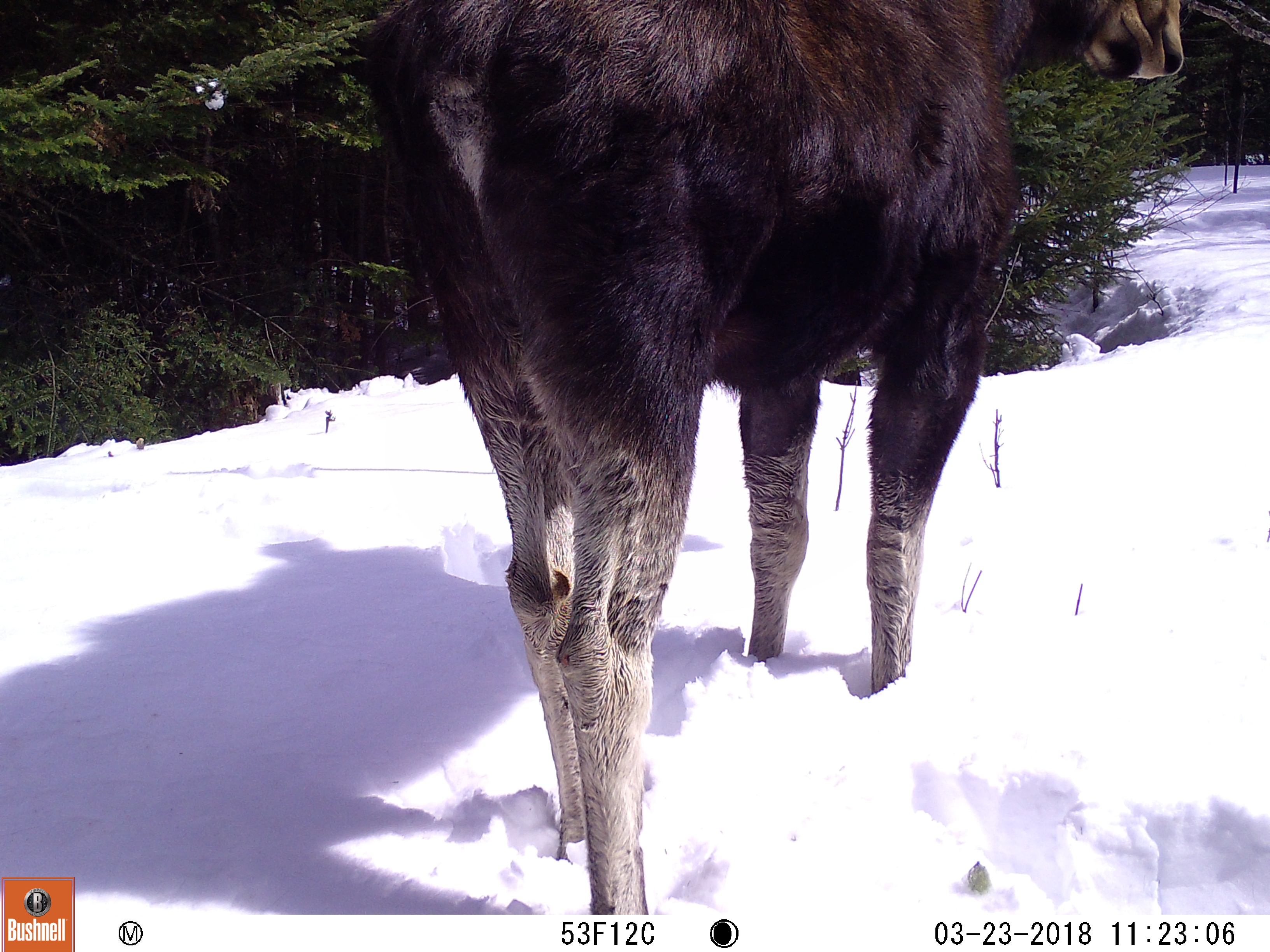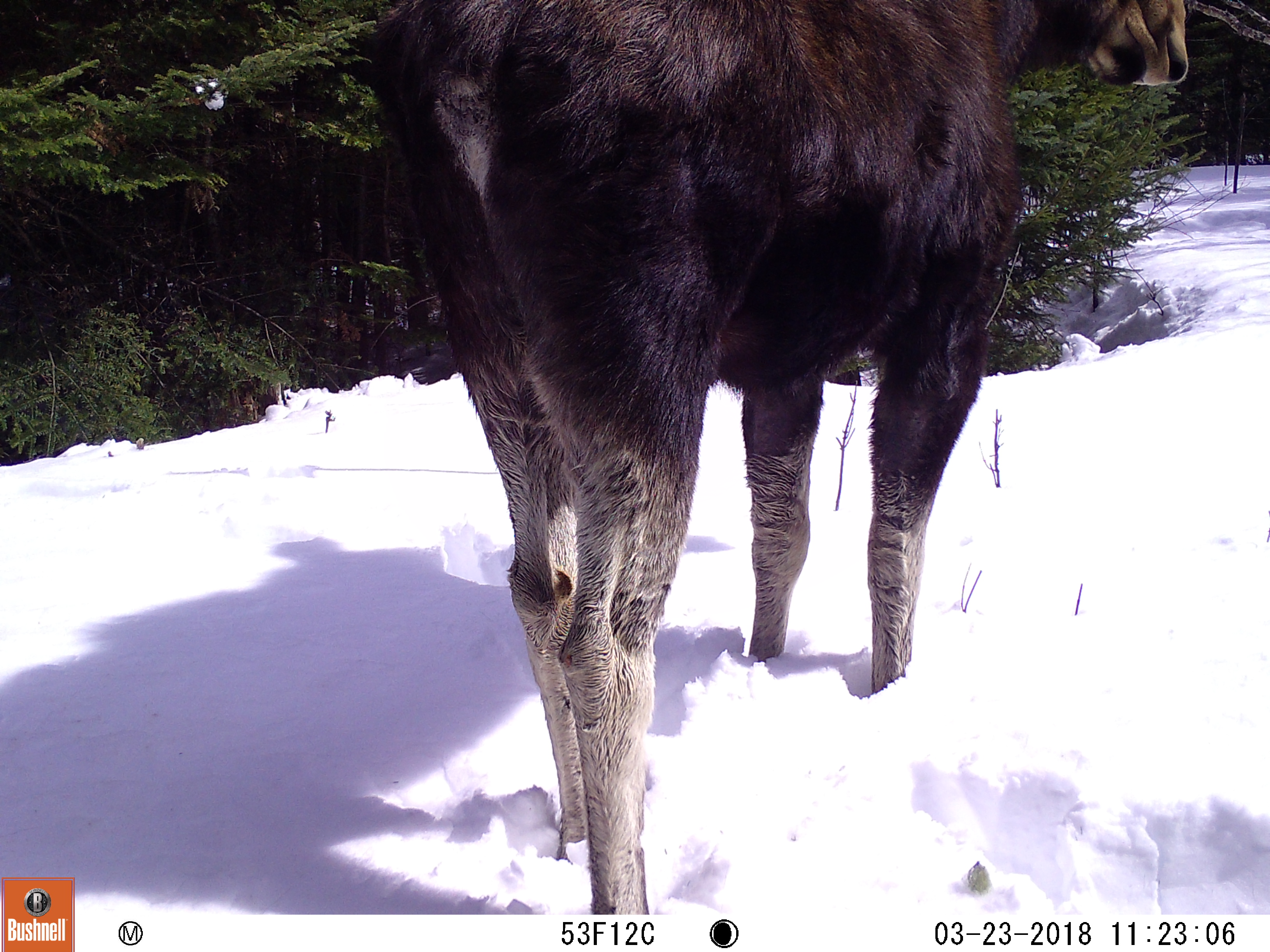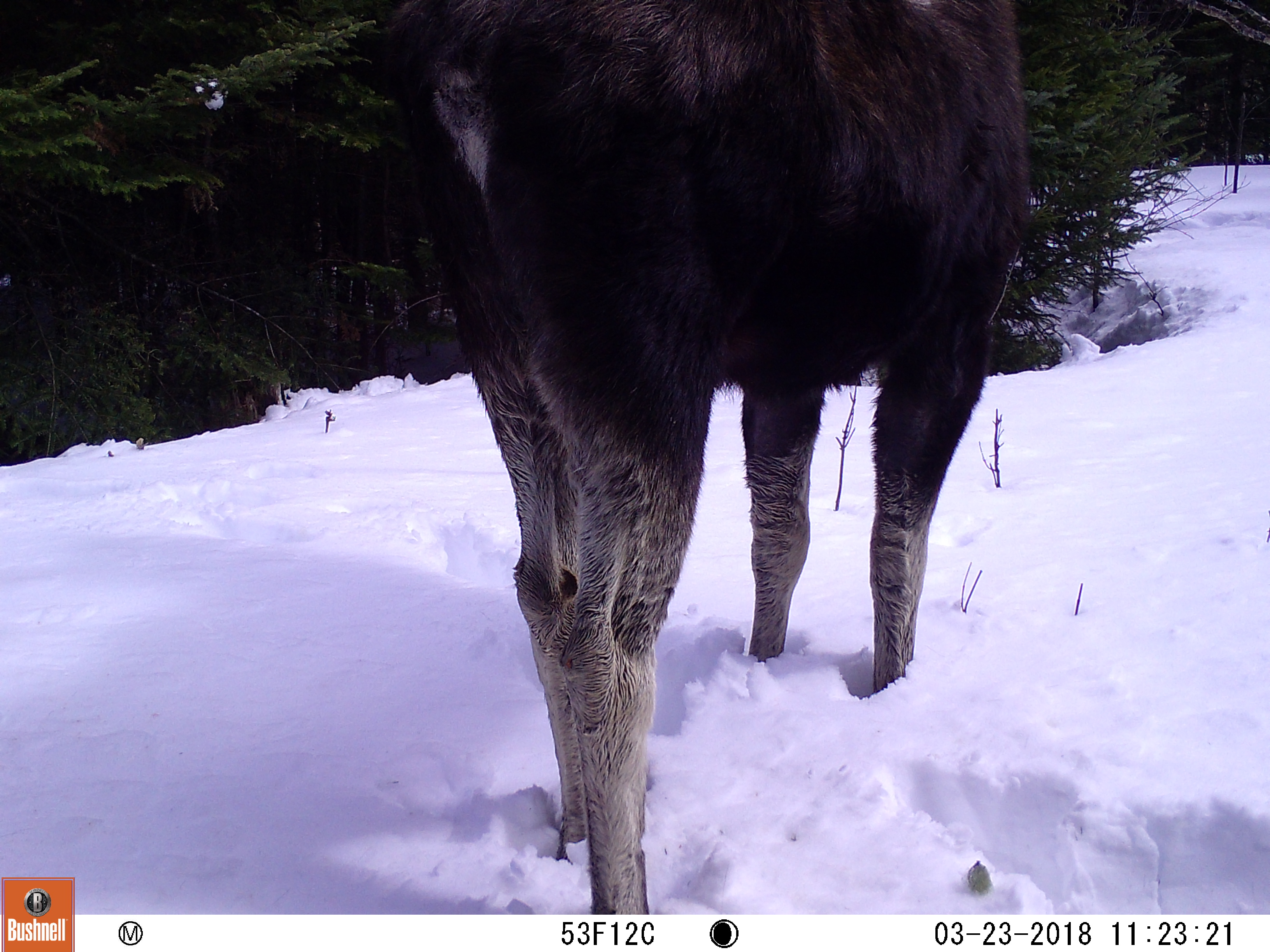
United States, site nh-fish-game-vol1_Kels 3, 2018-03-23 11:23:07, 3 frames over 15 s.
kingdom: Animalia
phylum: Chordata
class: Mammalia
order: Artiodactyla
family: Cervidae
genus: Alces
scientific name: Alces alces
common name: moose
Moose (Alces alces).